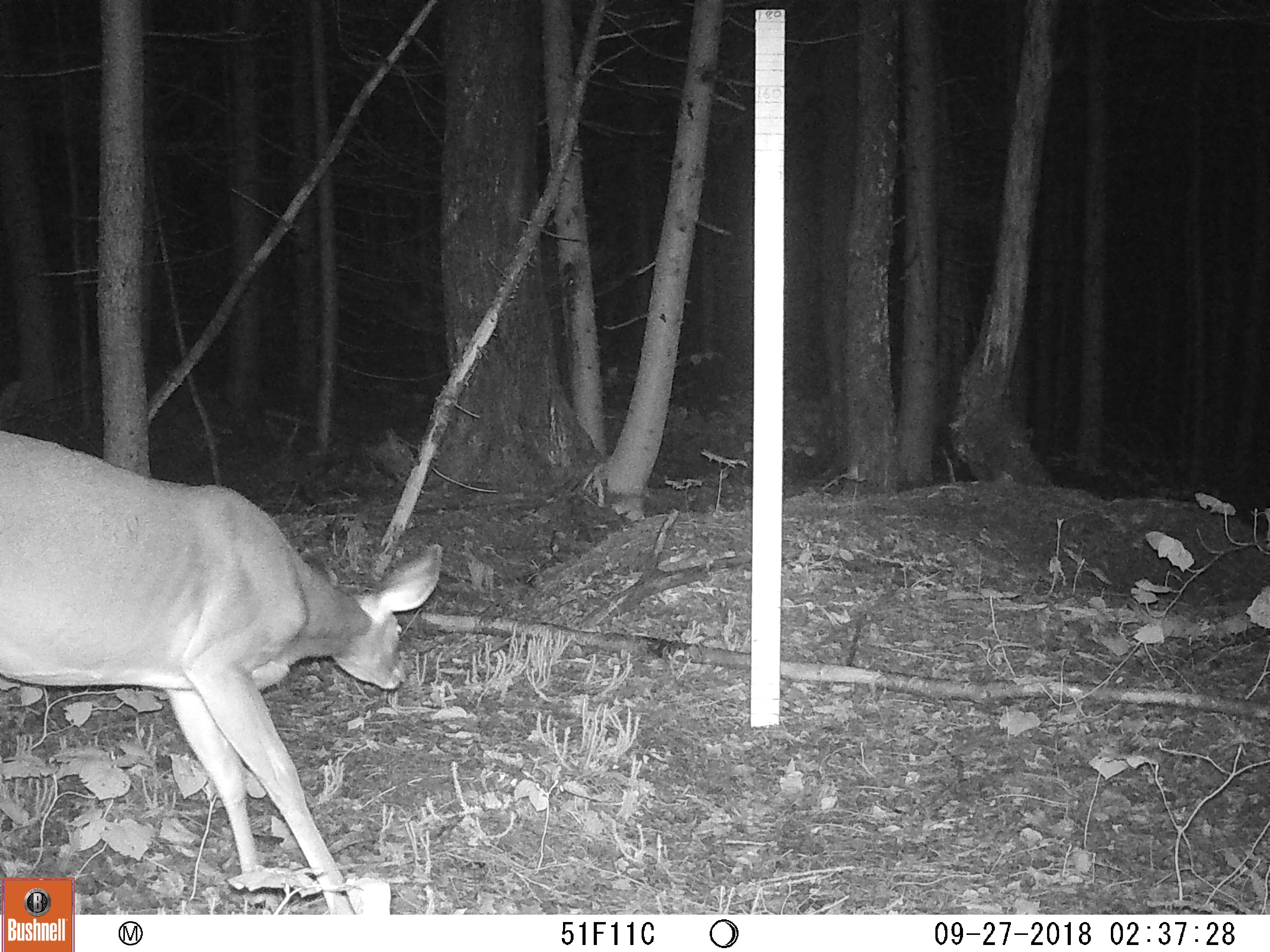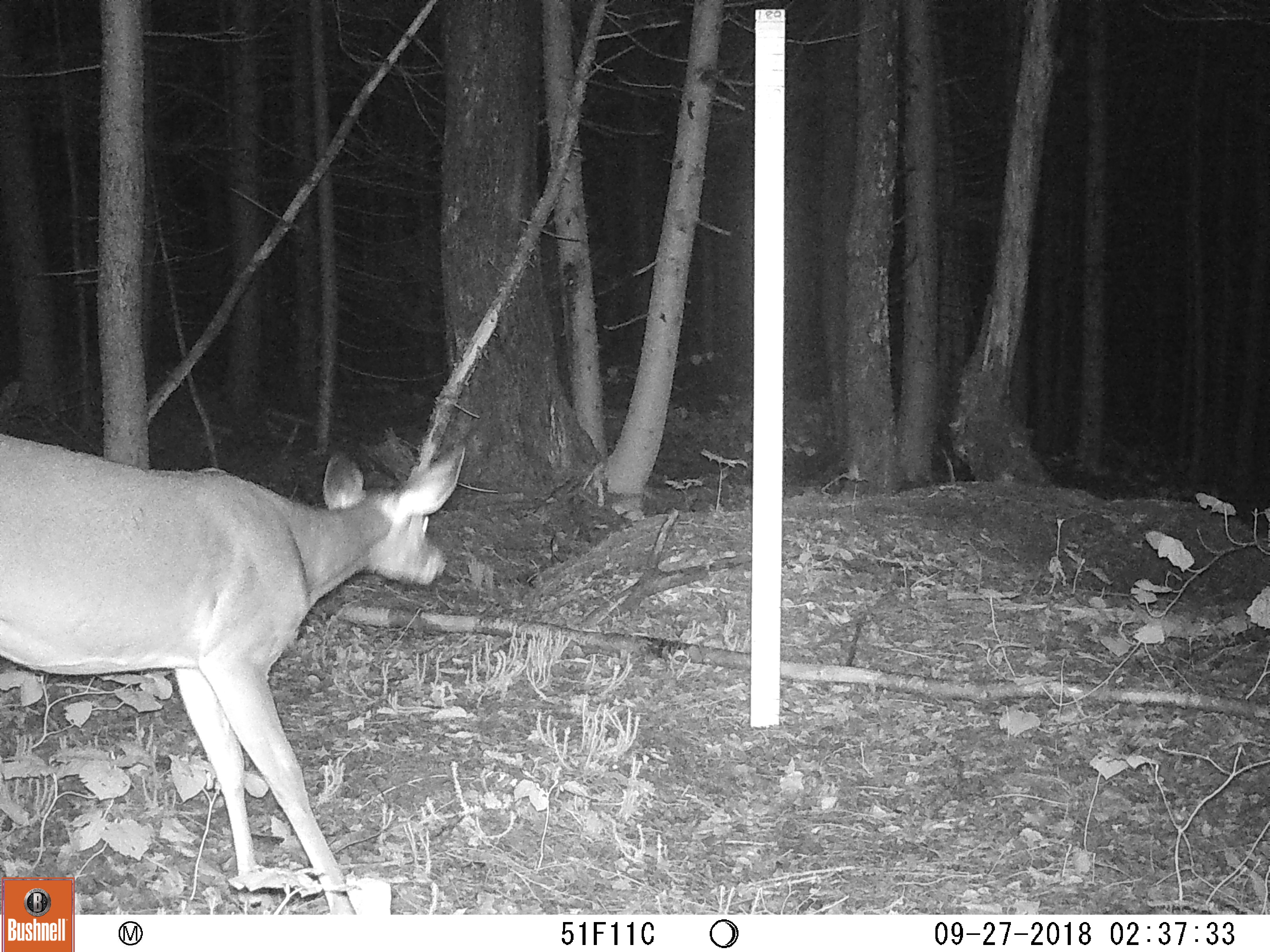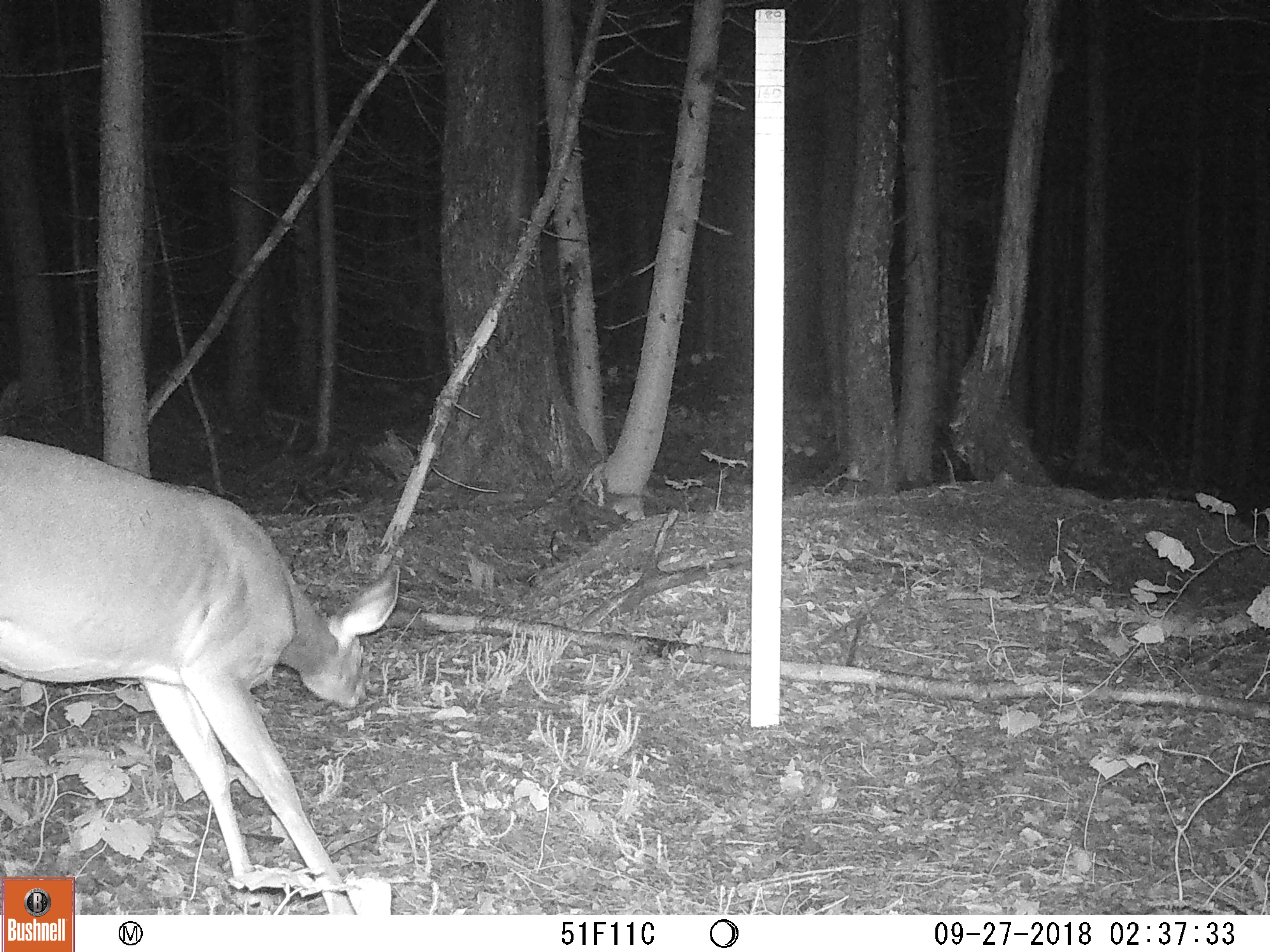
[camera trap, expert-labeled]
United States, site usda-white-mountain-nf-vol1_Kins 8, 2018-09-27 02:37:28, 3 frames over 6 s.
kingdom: Animalia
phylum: Chordata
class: Mammalia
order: Artiodactyla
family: Cervidae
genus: Odocoileus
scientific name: Odocoileus virginianus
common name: white-tailed deer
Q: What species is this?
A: White-tailed deer (Odocoileus virginianus).